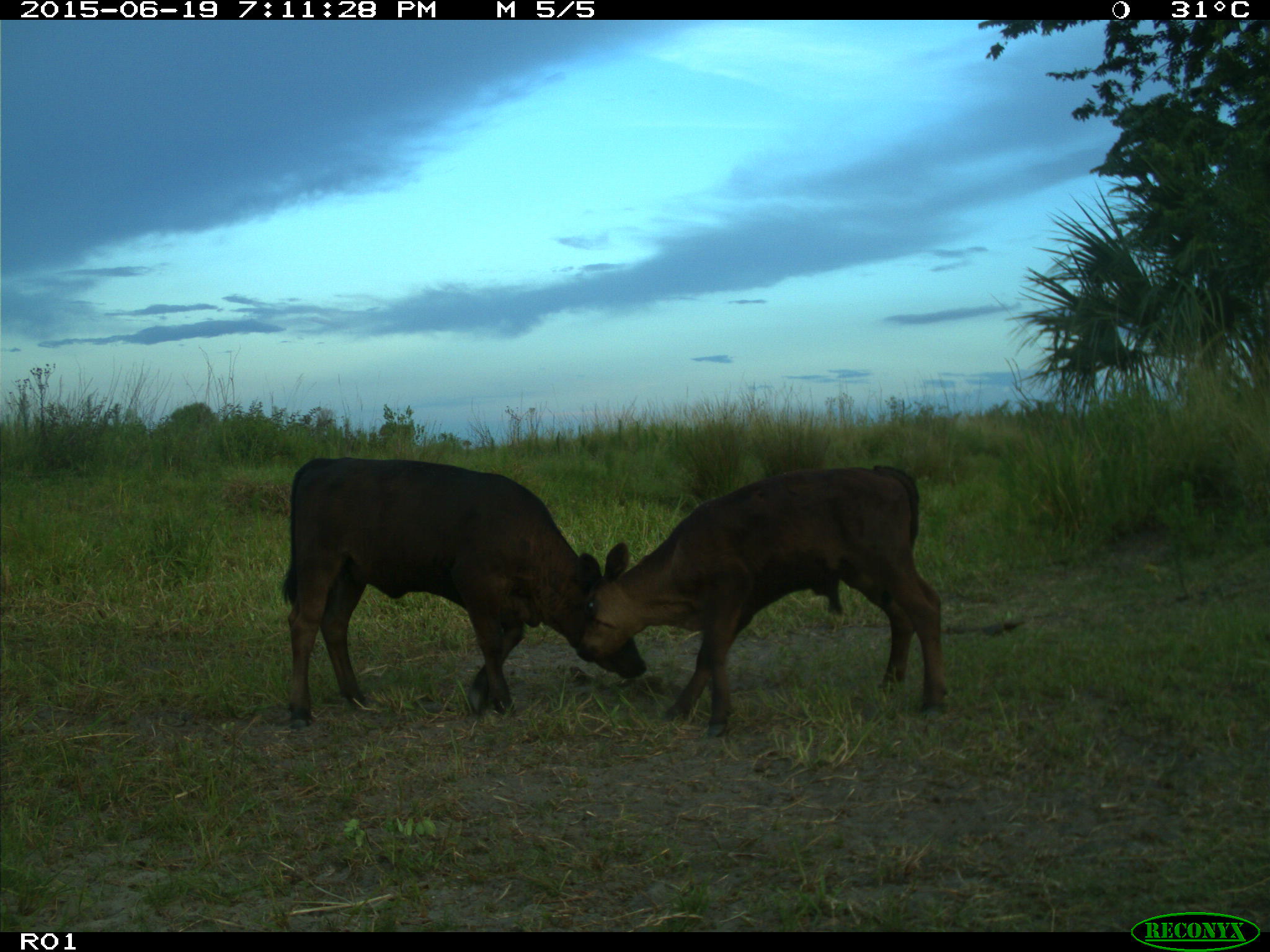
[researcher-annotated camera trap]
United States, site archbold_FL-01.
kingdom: Animalia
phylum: Chordata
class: Mammalia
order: Artiodactyla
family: Bovidae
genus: Bos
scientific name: Bos taurus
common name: domestic cow